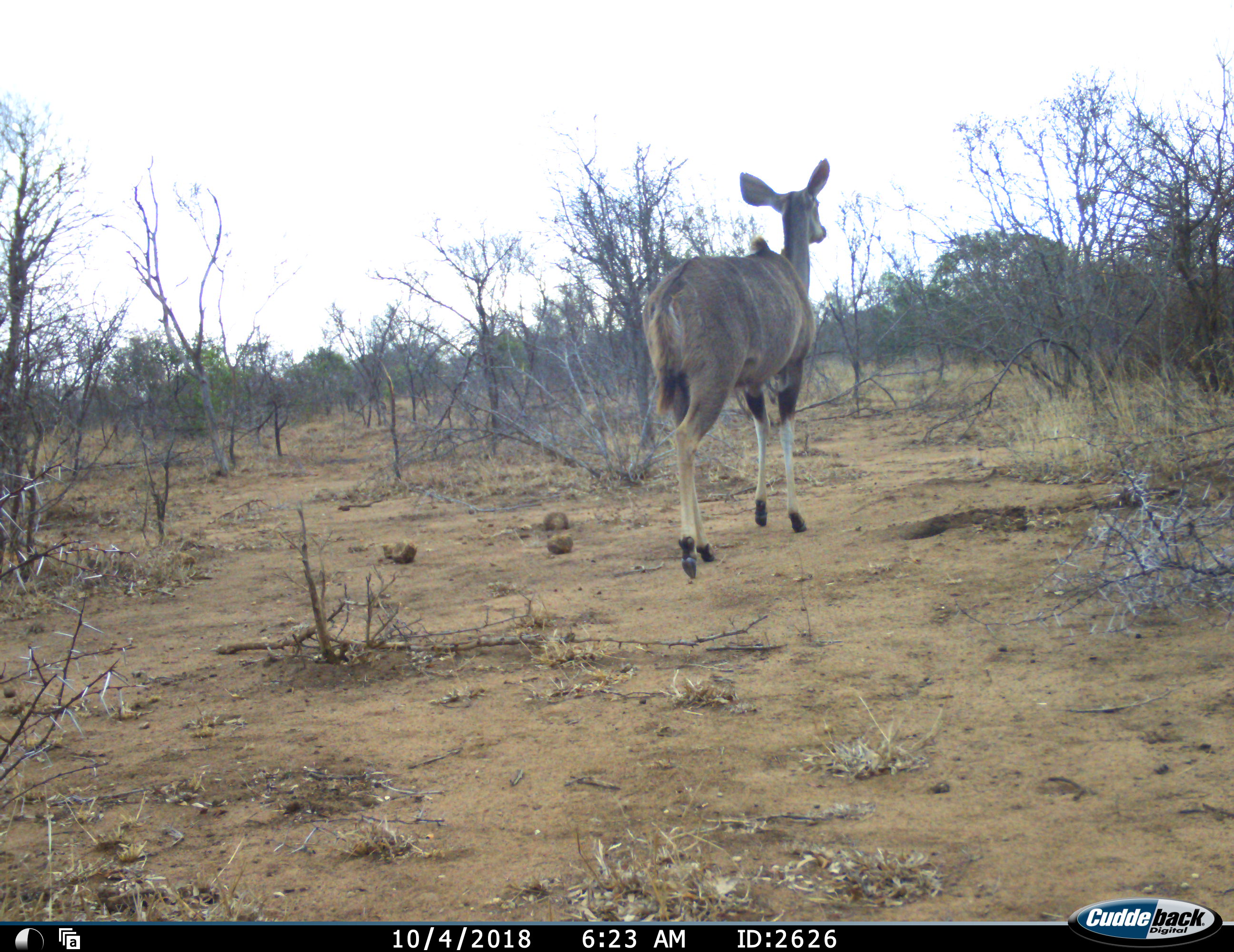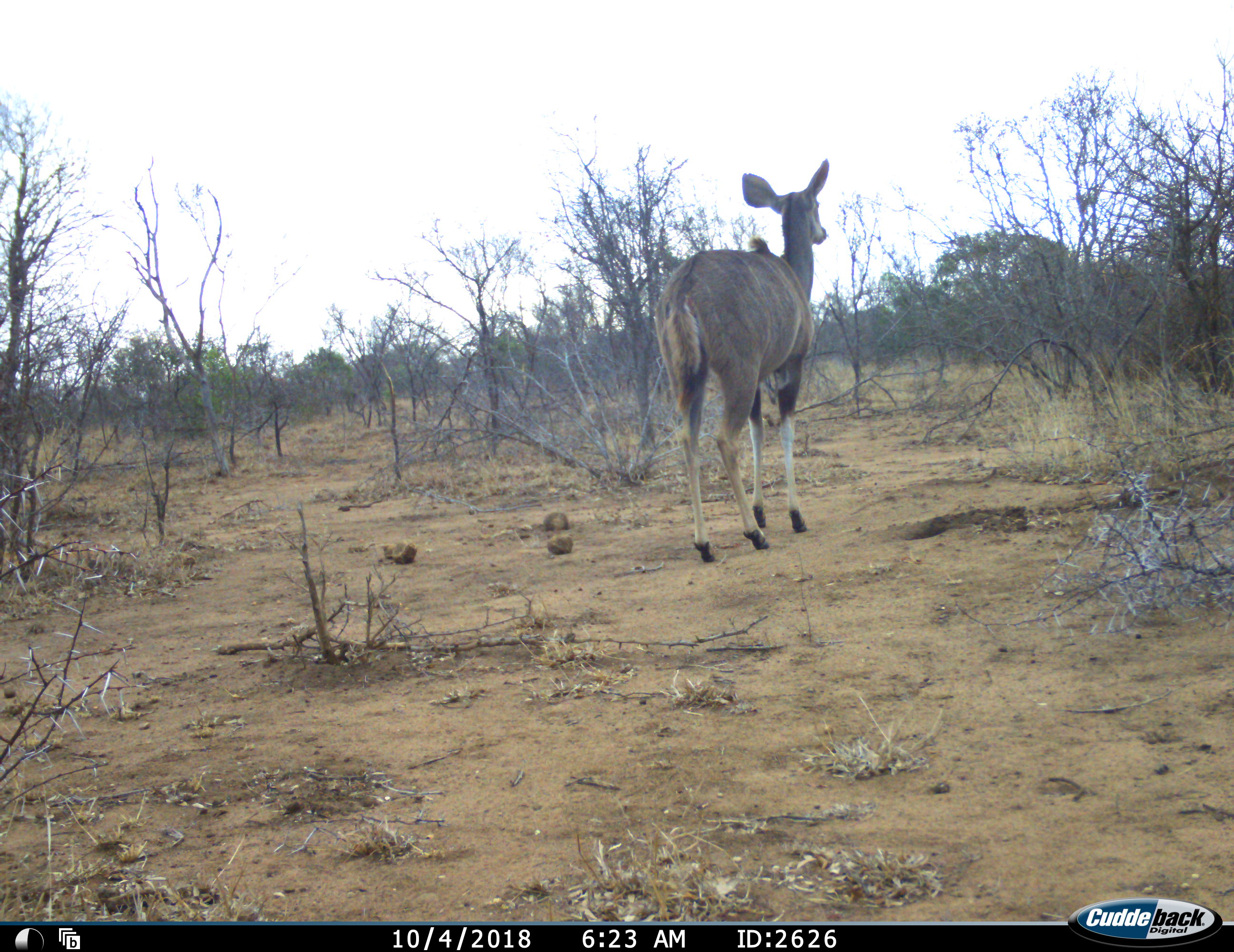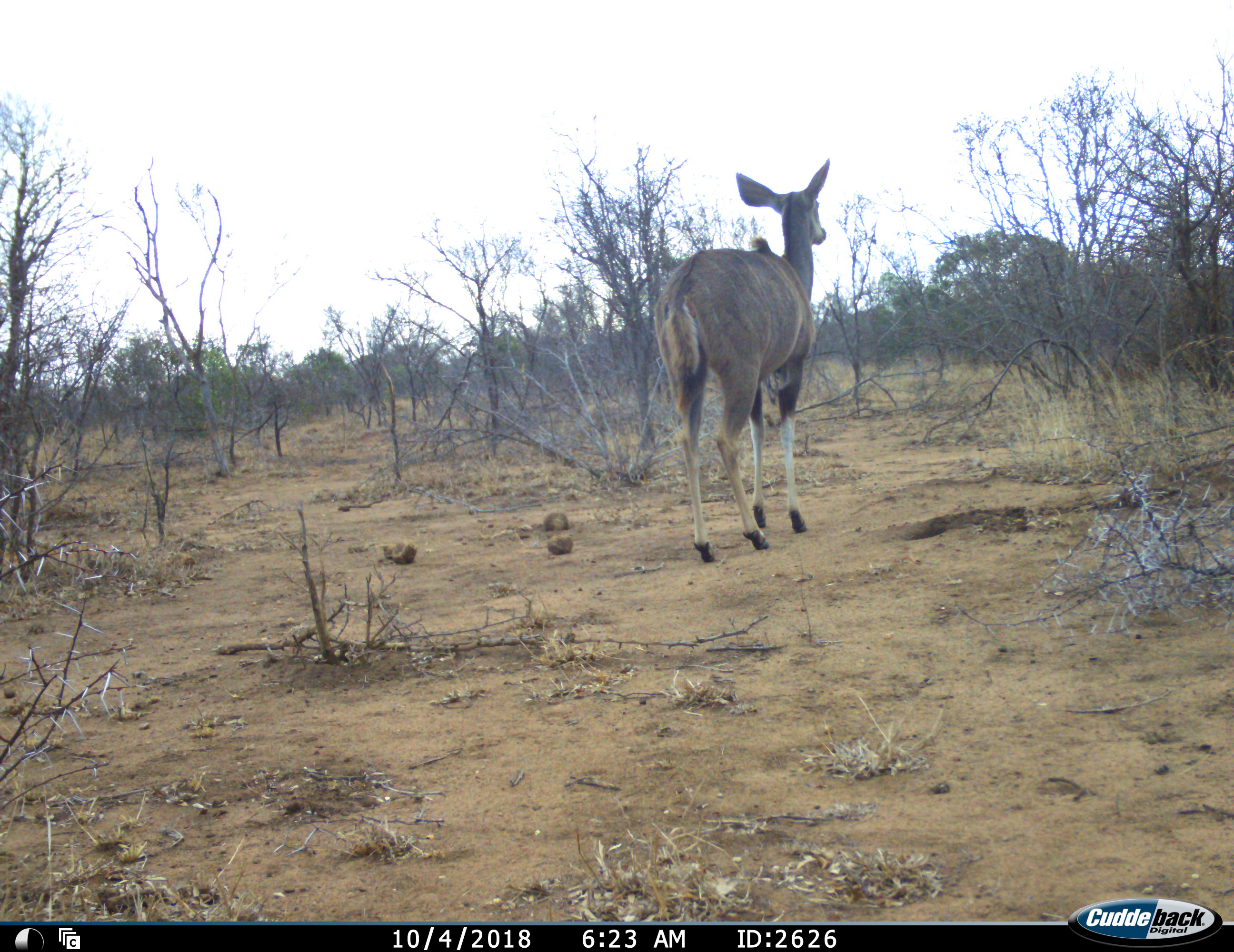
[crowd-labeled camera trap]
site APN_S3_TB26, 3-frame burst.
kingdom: Animalia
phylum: Chordata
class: Mammalia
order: Artiodactyla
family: Bovidae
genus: Tragelaphus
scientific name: Tragelaphus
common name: kudu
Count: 1.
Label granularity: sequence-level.